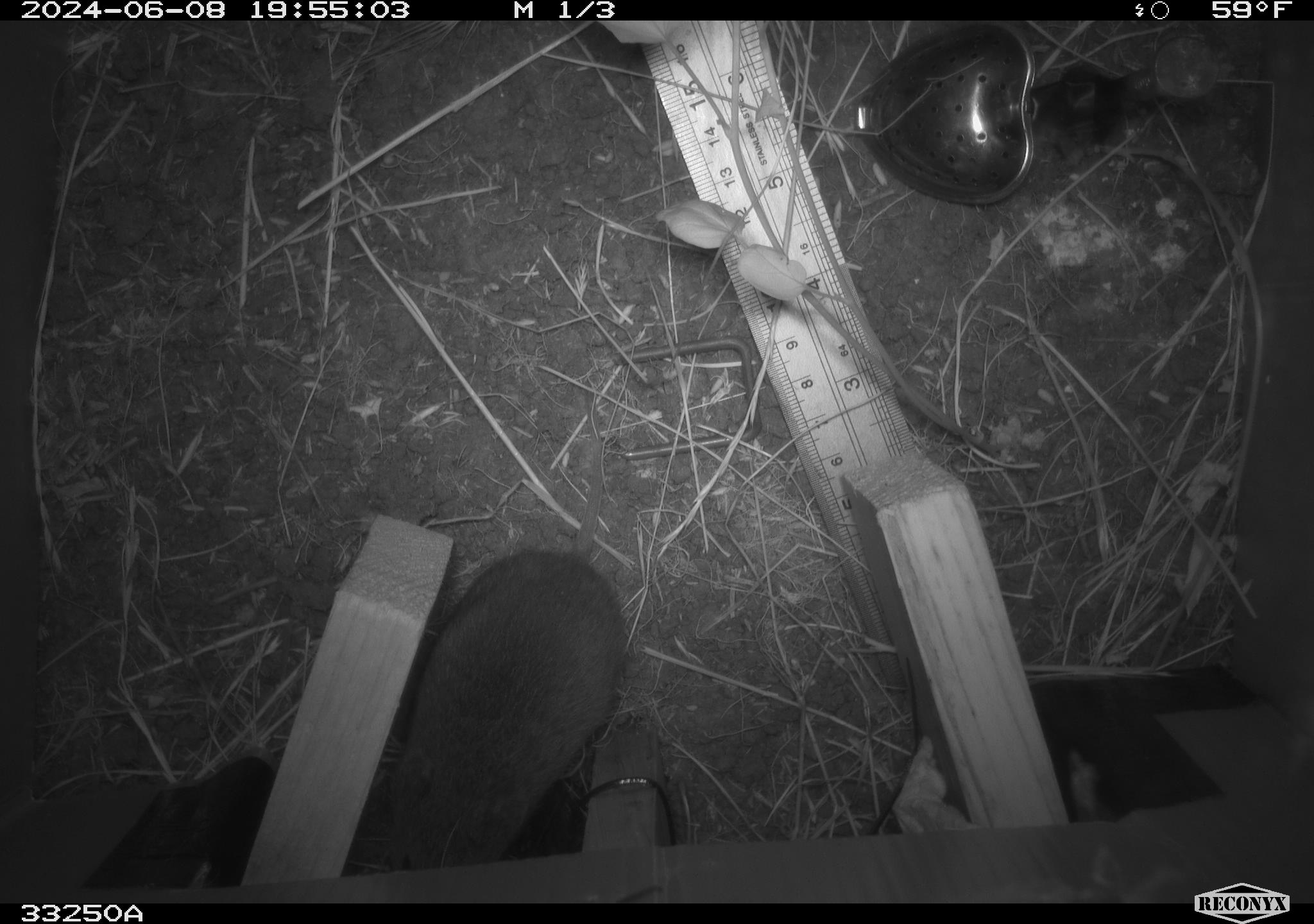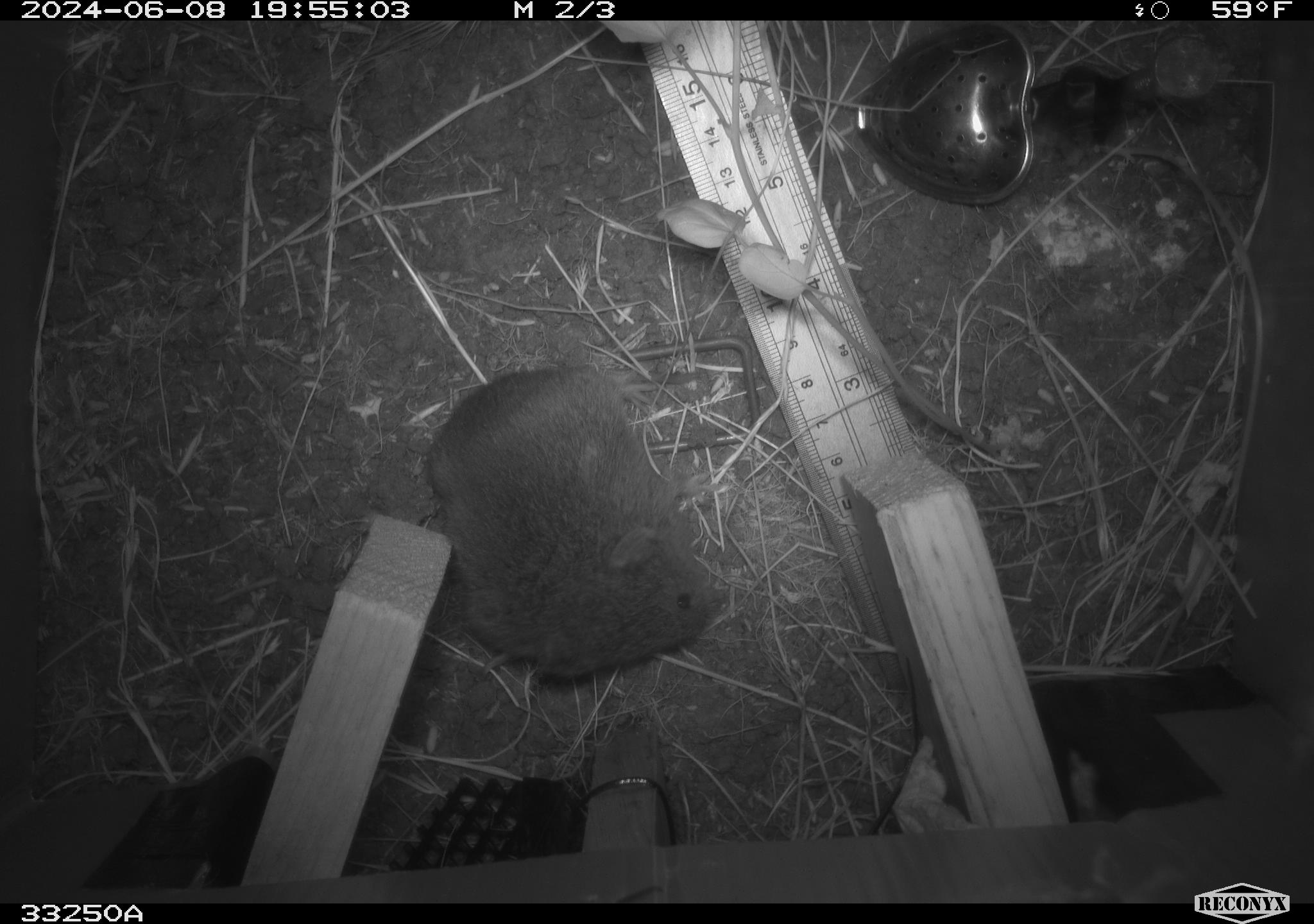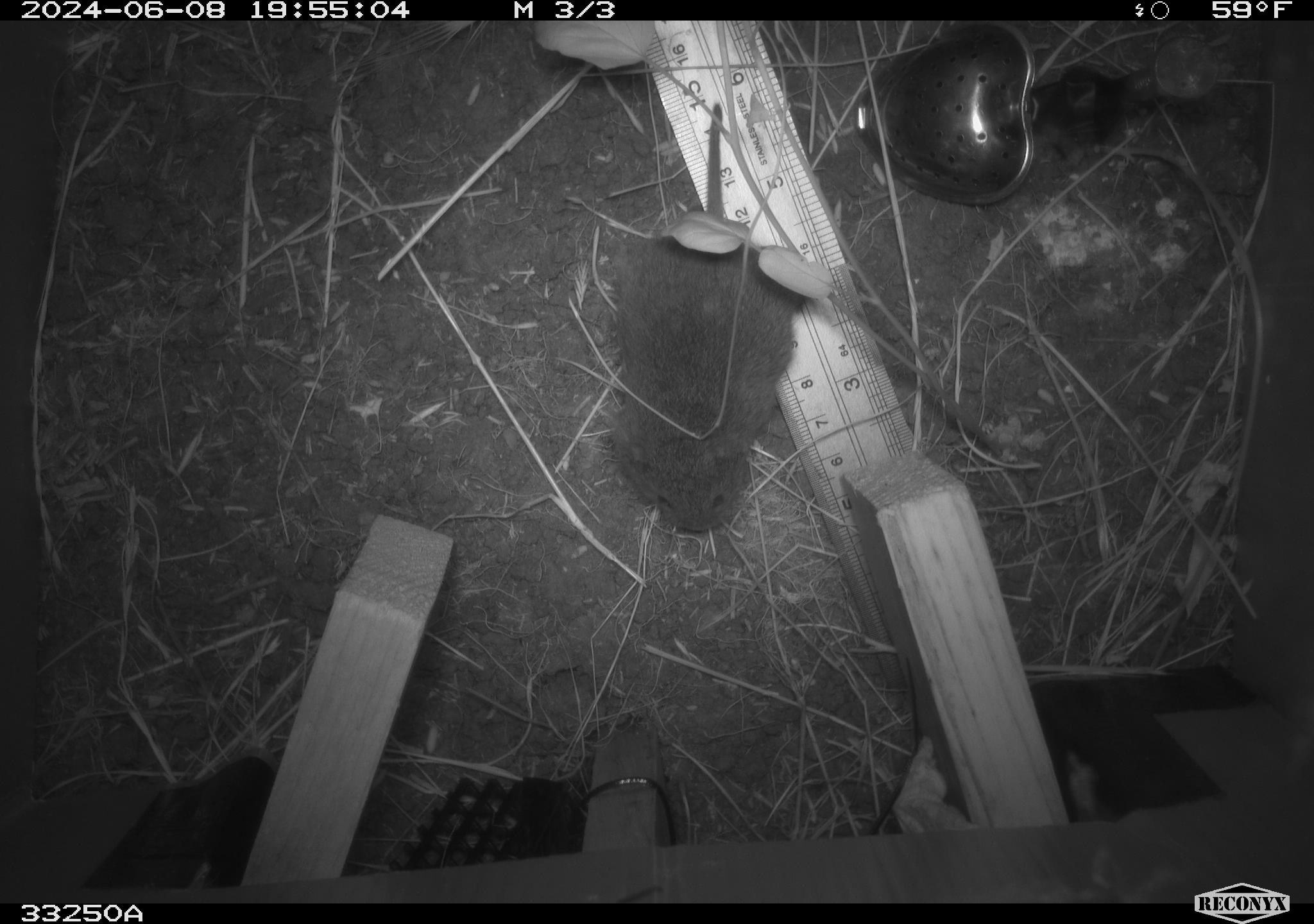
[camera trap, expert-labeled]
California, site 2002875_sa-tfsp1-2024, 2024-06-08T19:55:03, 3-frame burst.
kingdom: Animalia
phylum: Chordata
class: Mammalia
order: Rodentia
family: Cricetidae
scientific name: Arvicolinae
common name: voles, lemmings, and muskrats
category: arvicolinae subfamily